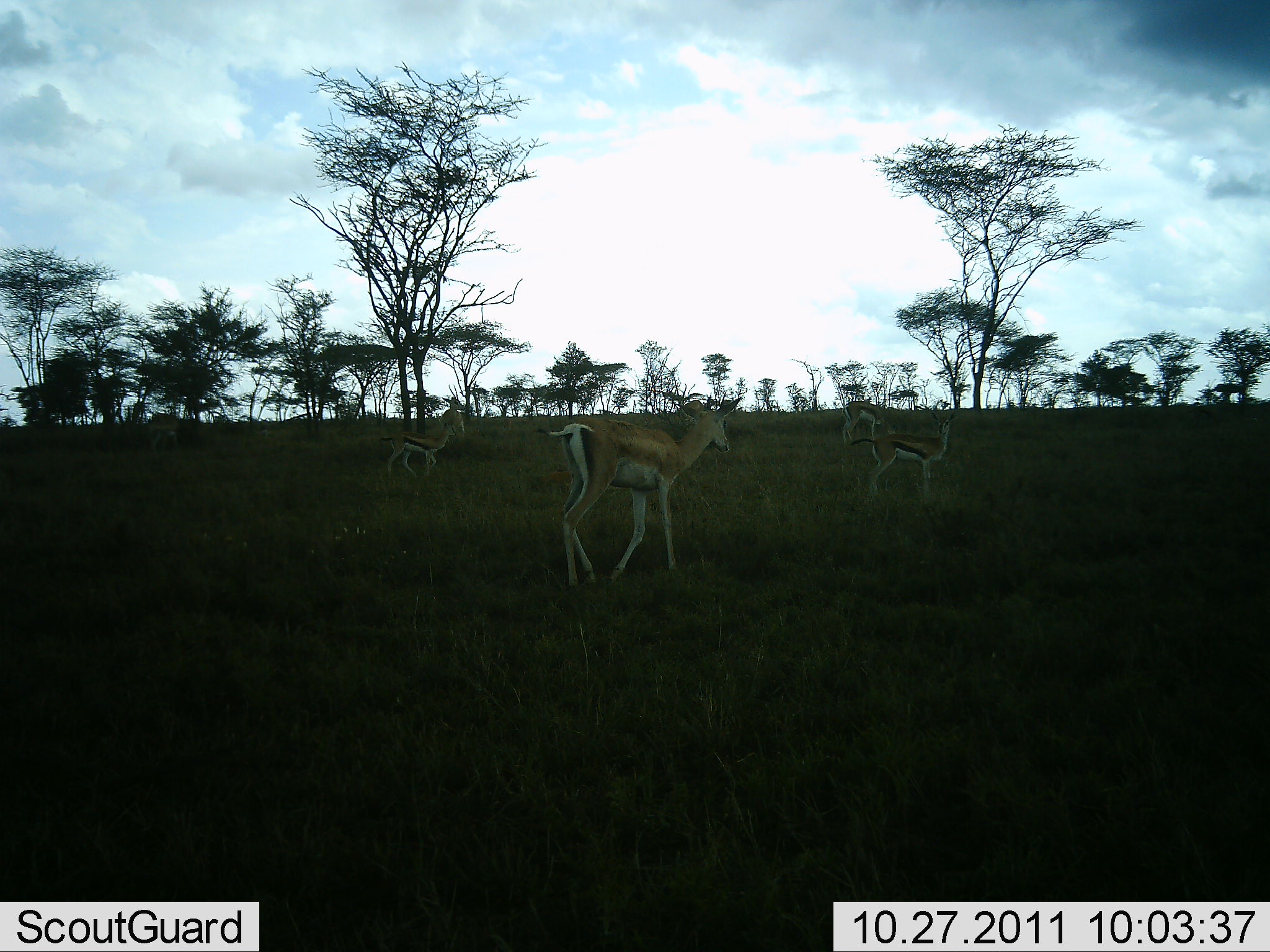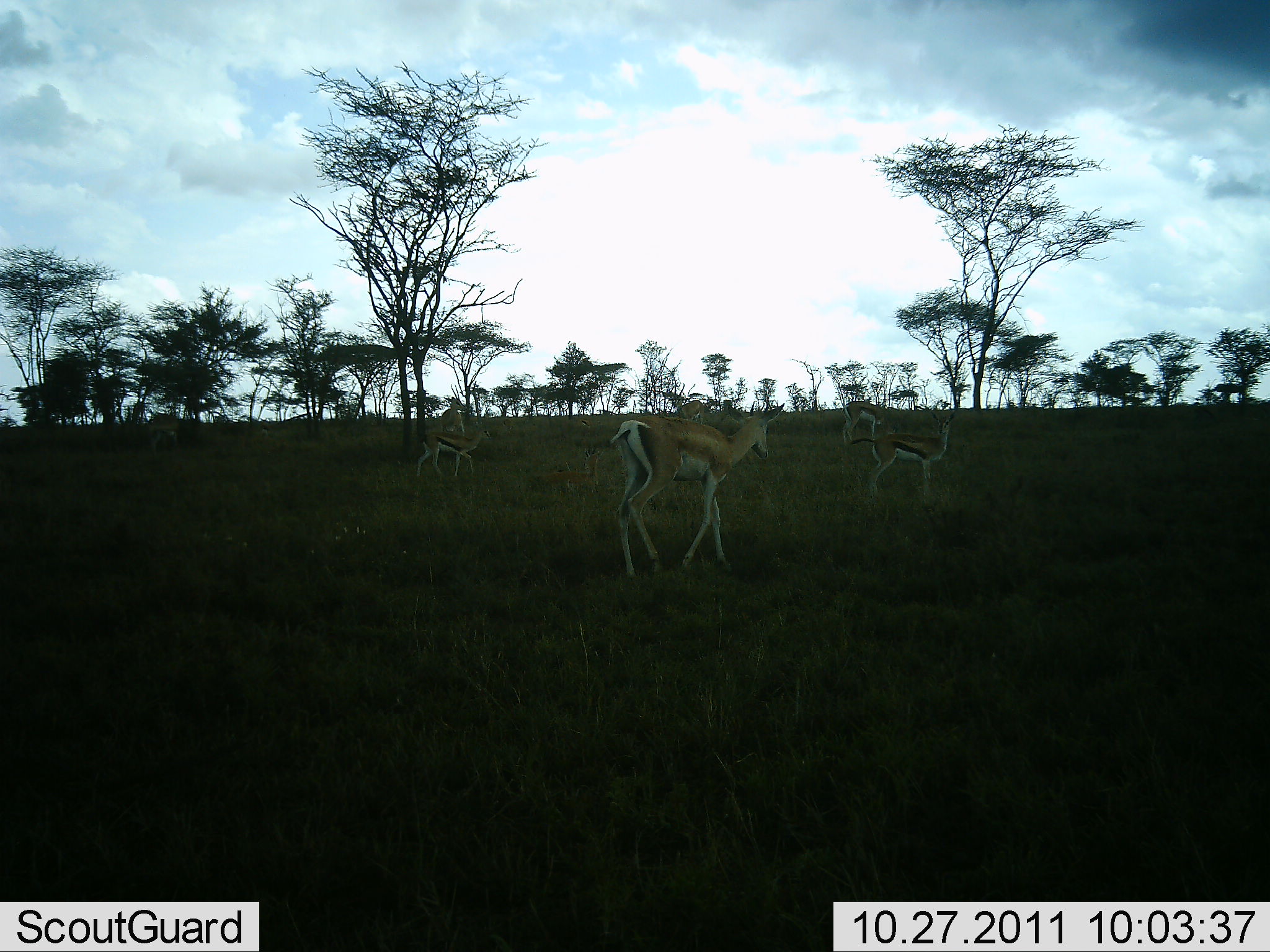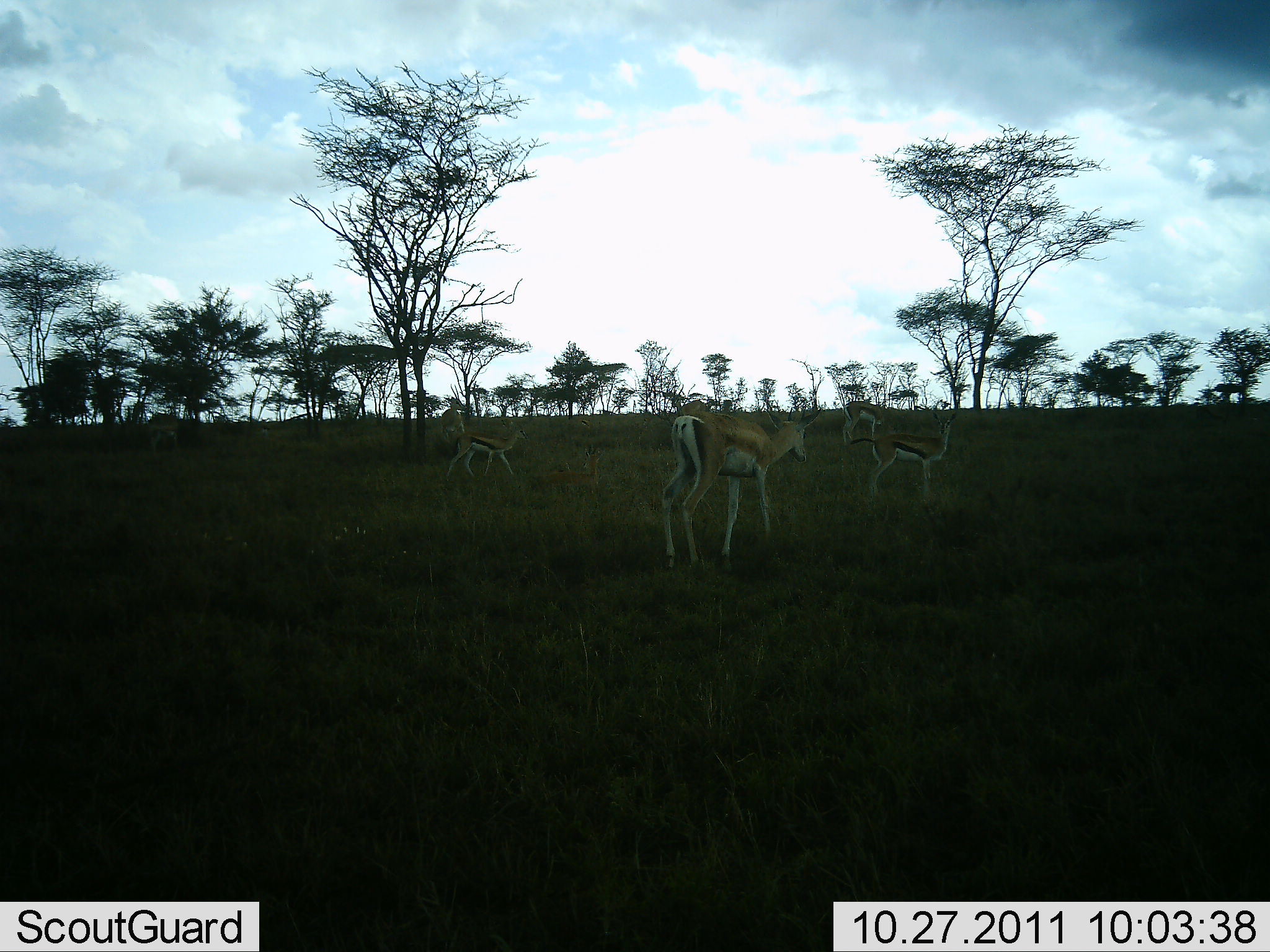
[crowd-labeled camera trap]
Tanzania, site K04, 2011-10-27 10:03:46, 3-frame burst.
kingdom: Animalia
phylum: Chordata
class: Mammalia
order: Artiodactyla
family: Bovidae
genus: Eudorcas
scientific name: Eudorcas thomsonii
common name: thomson's gazelle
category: gazellethomsons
Gazellethomsons (thomson's gazelle) (Eudorcas thomsonii), count 4. Behavior (volunteer vote fractions): standing 95%, resting 0%, moving 81%, interacting 0%. Young present (vote fraction): 0%. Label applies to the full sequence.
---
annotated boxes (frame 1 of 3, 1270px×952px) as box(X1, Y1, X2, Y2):
animal: box(531, 397, 742, 596); box(848, 410, 956, 507); box(379, 419, 458, 484); box(837, 401, 899, 450); box(435, 396, 466, 448)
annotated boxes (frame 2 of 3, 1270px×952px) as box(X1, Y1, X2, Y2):
animal: box(608, 403, 785, 583); box(848, 410, 958, 508); box(410, 426, 494, 483); box(531, 444, 603, 503); box(701, 400, 758, 466); box(839, 400, 899, 447); box(438, 396, 468, 463)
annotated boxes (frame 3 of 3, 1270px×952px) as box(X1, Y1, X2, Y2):
animal: box(660, 404, 822, 576); box(849, 411, 957, 502); box(444, 418, 529, 482); box(677, 399, 784, 443); box(842, 400, 901, 447); box(439, 384, 472, 460)